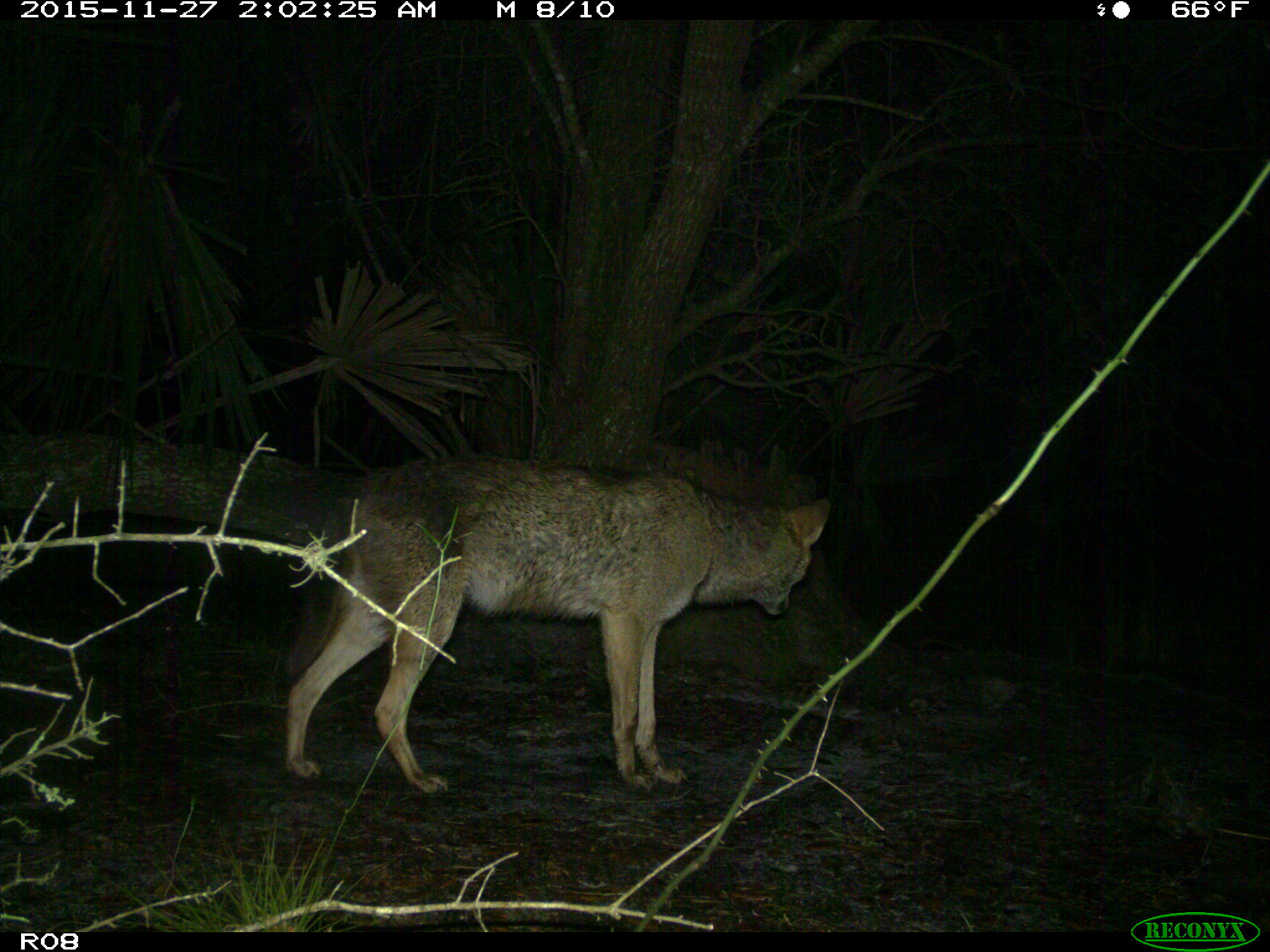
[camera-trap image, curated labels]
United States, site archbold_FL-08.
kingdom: Animalia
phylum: Chordata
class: Mammalia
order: Carnivora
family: Canidae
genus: Canis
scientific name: Canis latrans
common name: coyote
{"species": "Canis latrans (coyote)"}